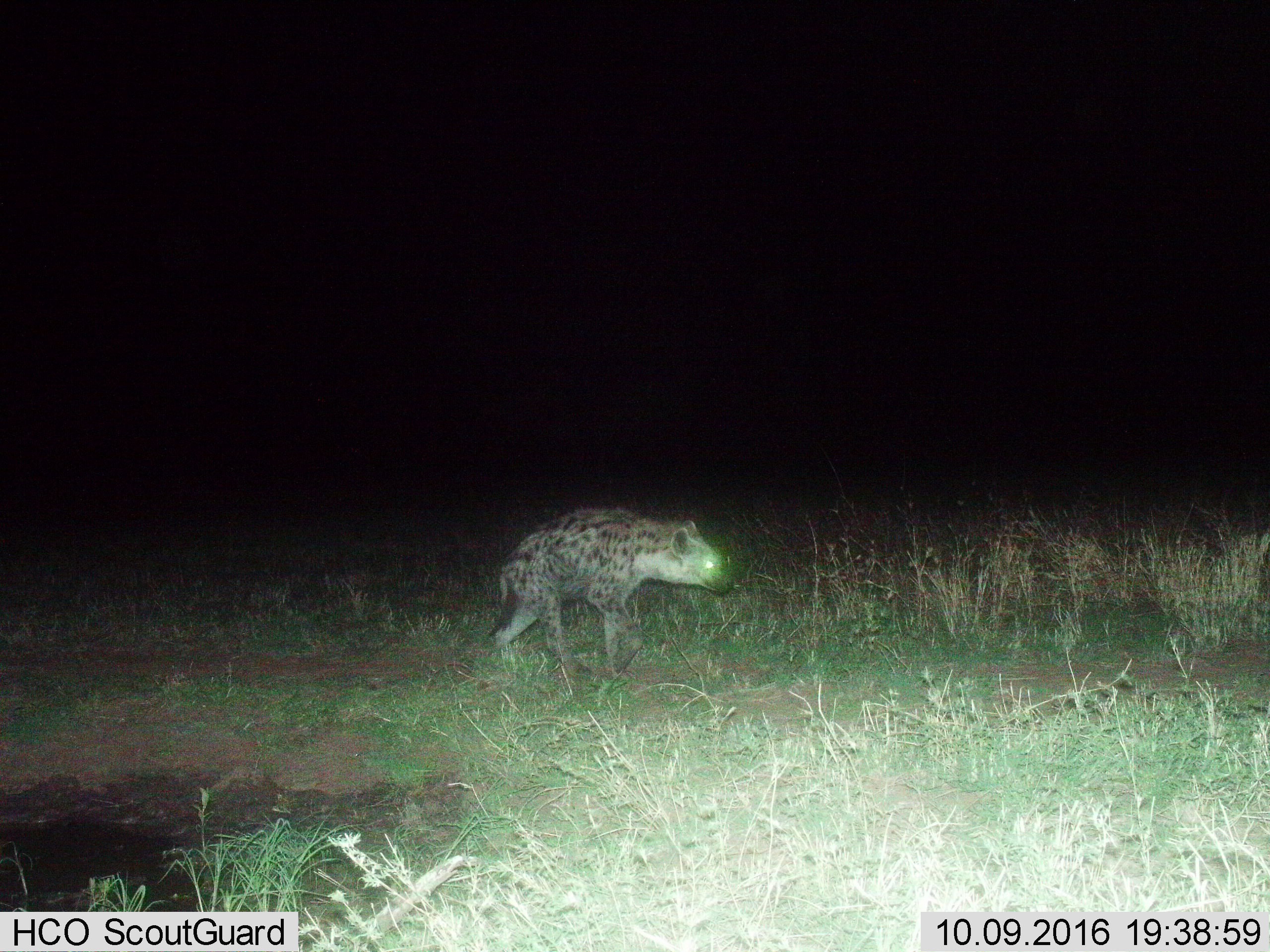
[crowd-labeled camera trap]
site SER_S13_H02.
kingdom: Animalia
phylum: Chordata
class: Mammalia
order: Carnivora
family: Hyaenidae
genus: Crocuta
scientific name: Crocuta crocuta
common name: spotted hyena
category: hyenaspotted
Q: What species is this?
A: Hyenaspotted (spotted hyena) (Crocuta crocuta).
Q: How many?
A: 1.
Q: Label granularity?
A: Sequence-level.